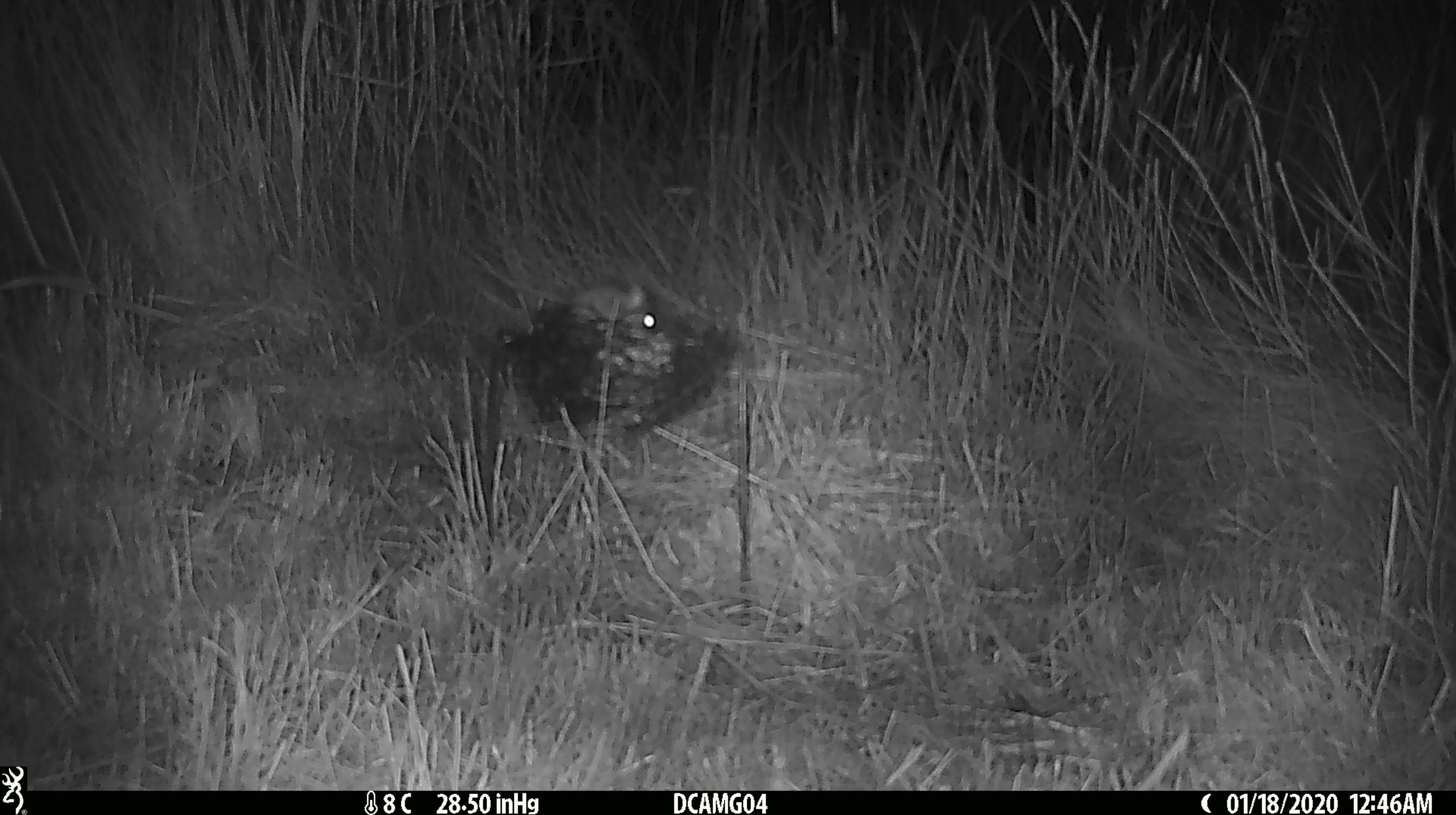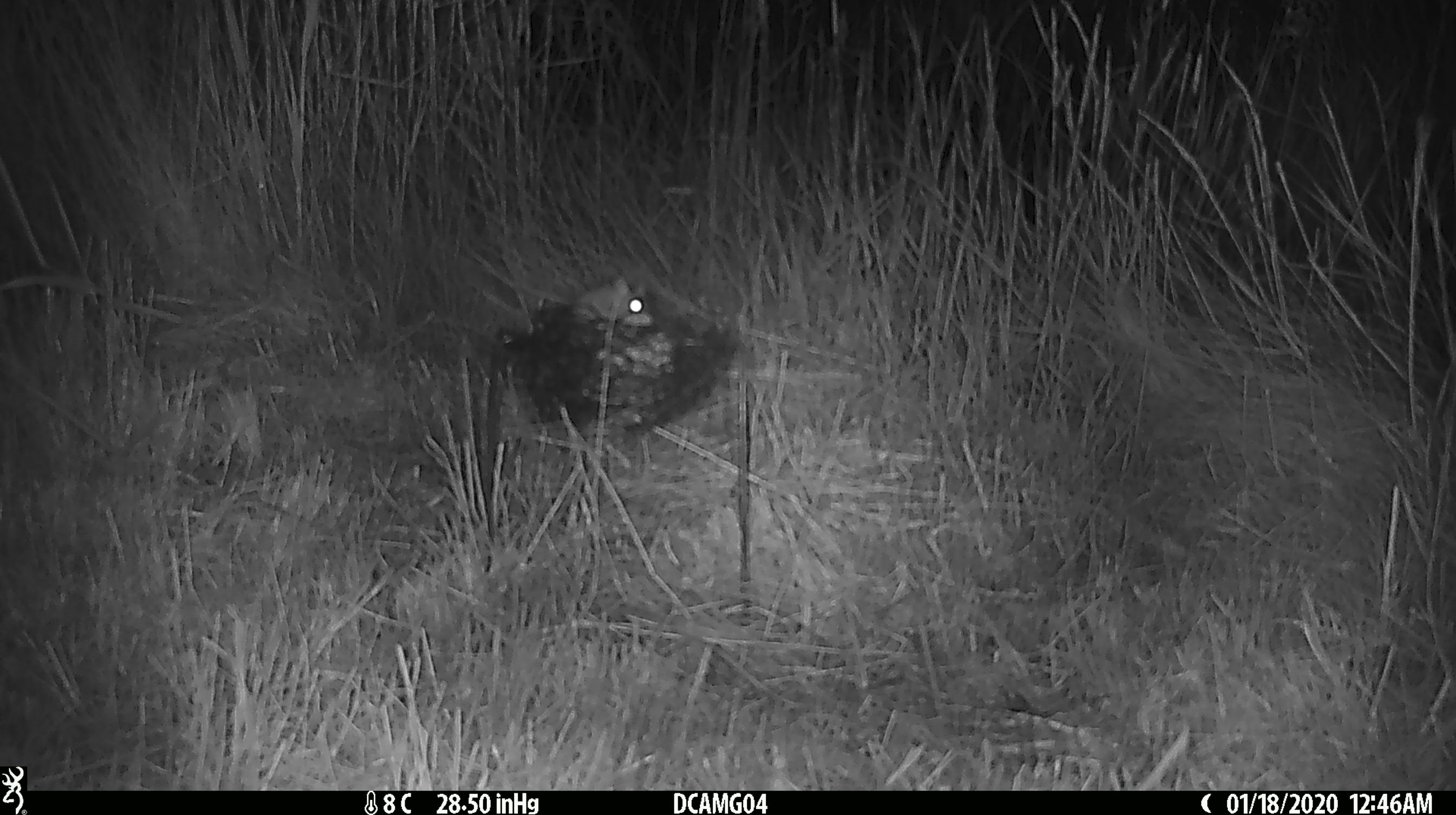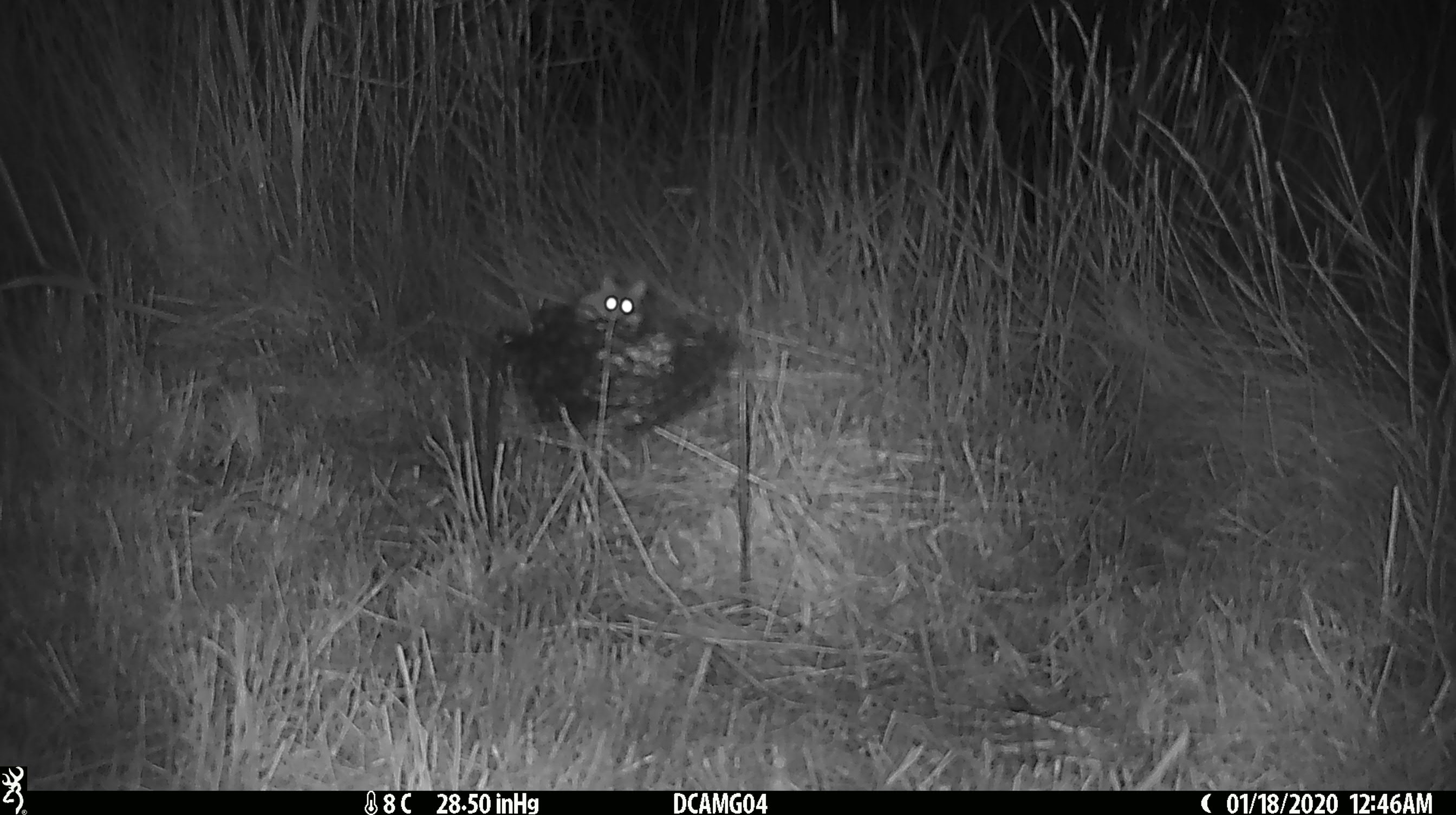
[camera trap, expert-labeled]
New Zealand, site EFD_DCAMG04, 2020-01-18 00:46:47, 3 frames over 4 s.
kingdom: Animalia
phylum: Chordata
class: Mammalia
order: Rodentia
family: Muridae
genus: Mus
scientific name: Mus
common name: mouse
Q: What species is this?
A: Mouse (Mus).